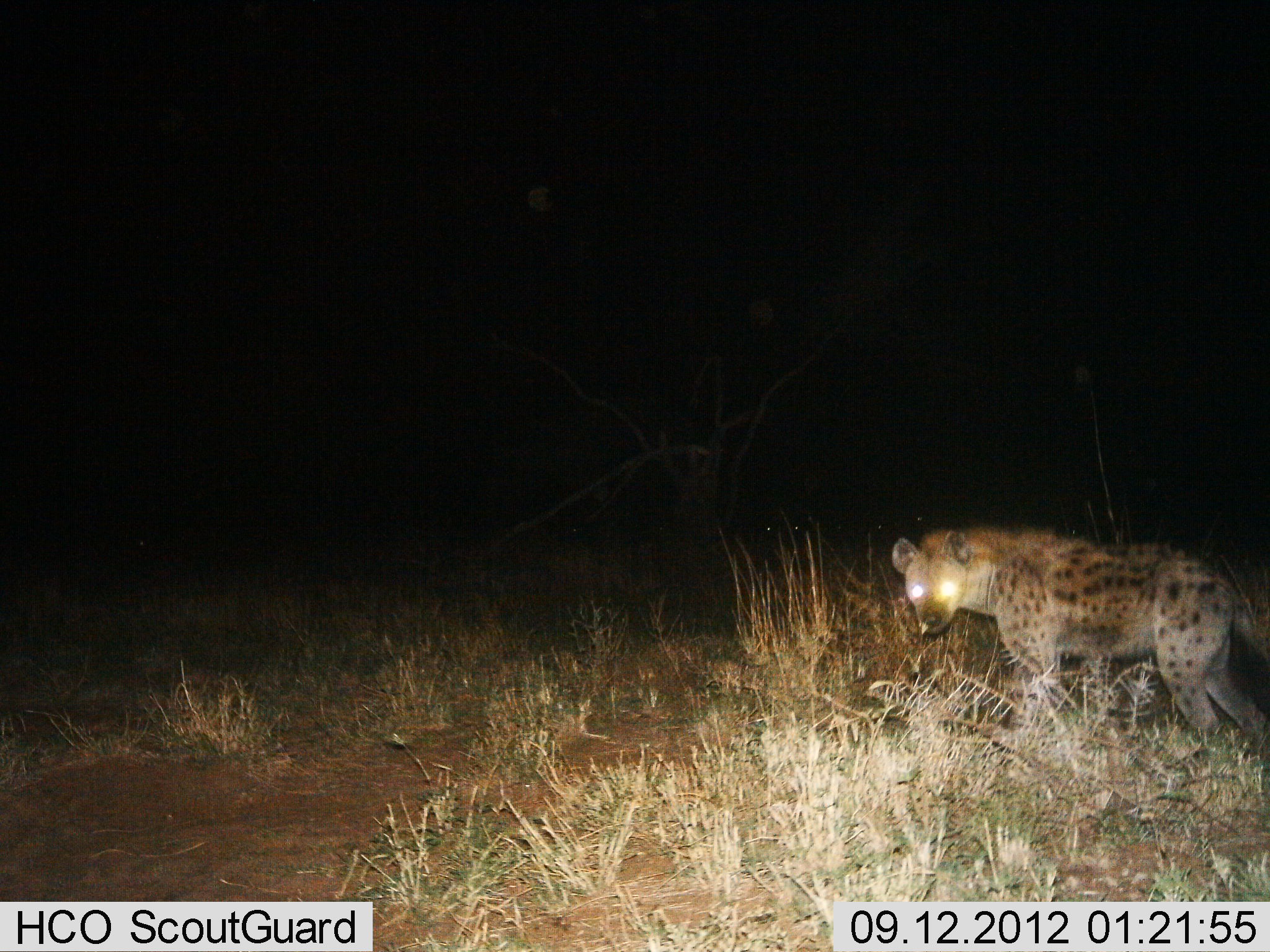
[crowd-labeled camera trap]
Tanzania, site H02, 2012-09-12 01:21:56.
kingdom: Animalia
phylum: Chordata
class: Mammalia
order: Carnivora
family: Hyaenidae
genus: Crocuta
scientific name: Crocuta crocuta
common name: spotted hyena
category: hyenaspotted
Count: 1.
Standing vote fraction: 70%.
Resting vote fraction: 0%.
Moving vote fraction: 30%.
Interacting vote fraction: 0%.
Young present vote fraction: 0%.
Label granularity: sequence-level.